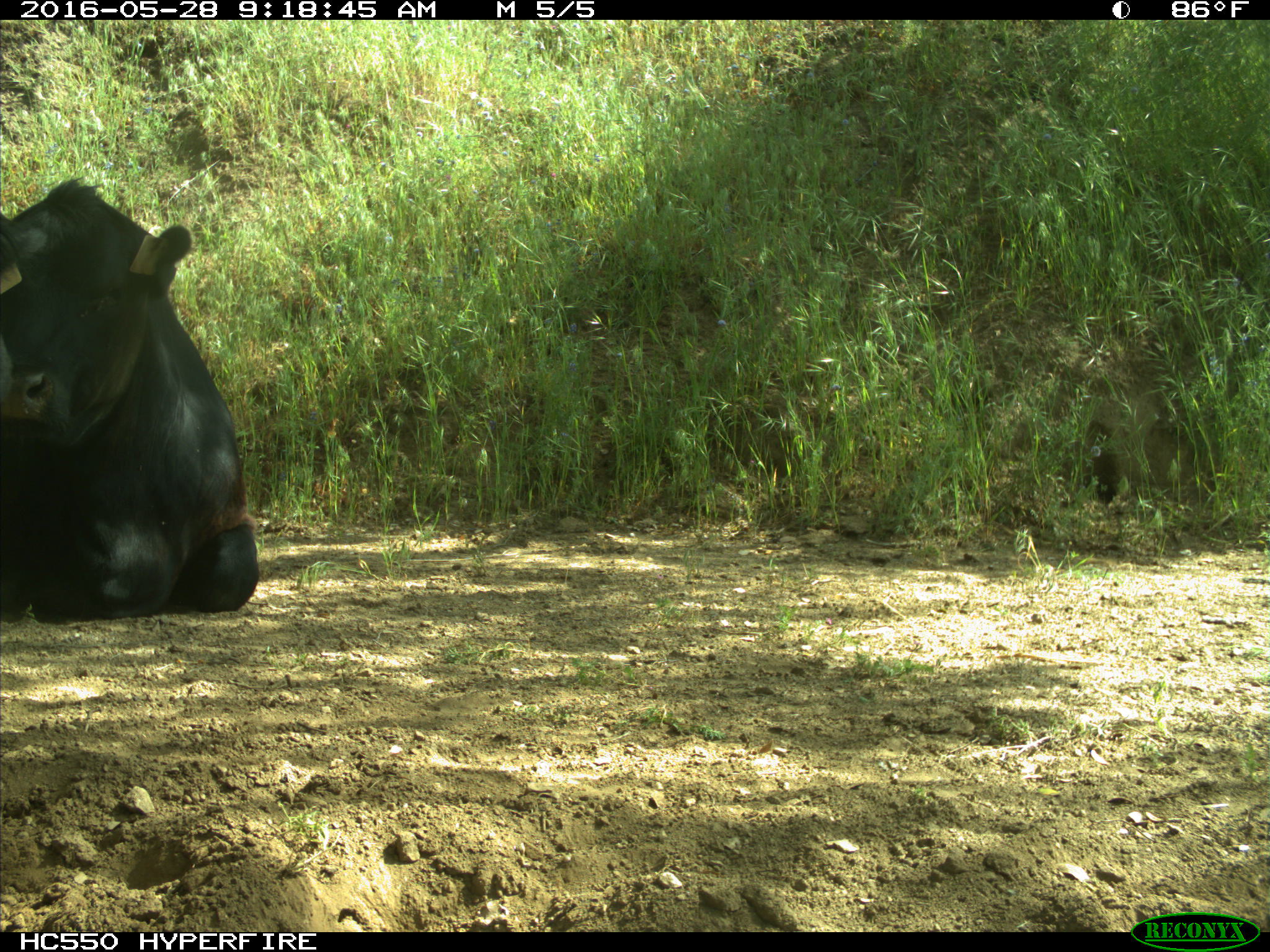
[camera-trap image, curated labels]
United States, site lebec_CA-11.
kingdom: Animalia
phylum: Chordata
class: Mammalia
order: Artiodactyla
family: Bovidae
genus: Bos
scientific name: Bos taurus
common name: domestic cow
Bos taurus (domestic cow).